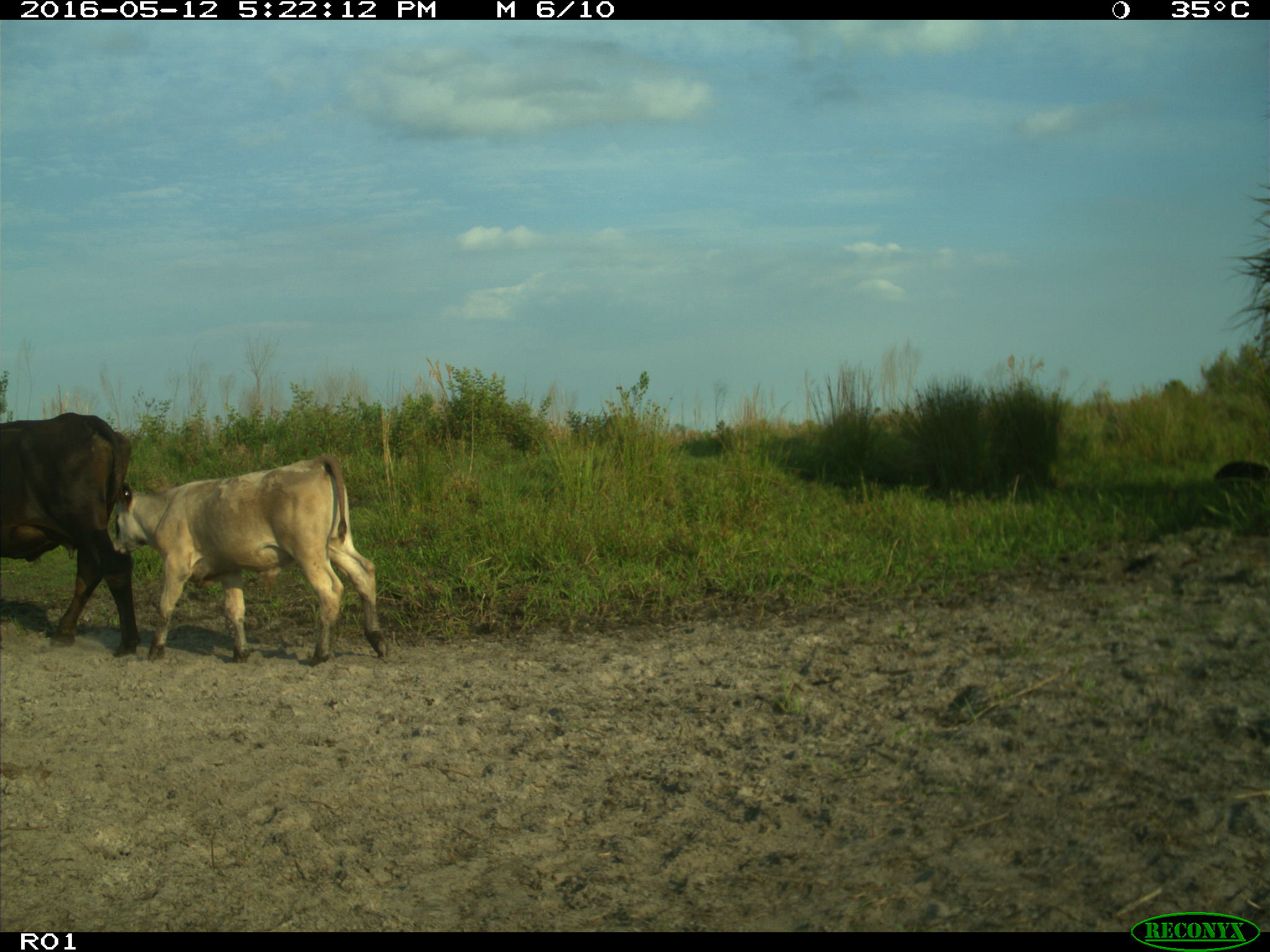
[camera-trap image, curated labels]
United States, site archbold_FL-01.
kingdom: Animalia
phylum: Chordata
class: Mammalia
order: Artiodactyla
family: Bovidae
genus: Bos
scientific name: Bos taurus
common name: domestic cow